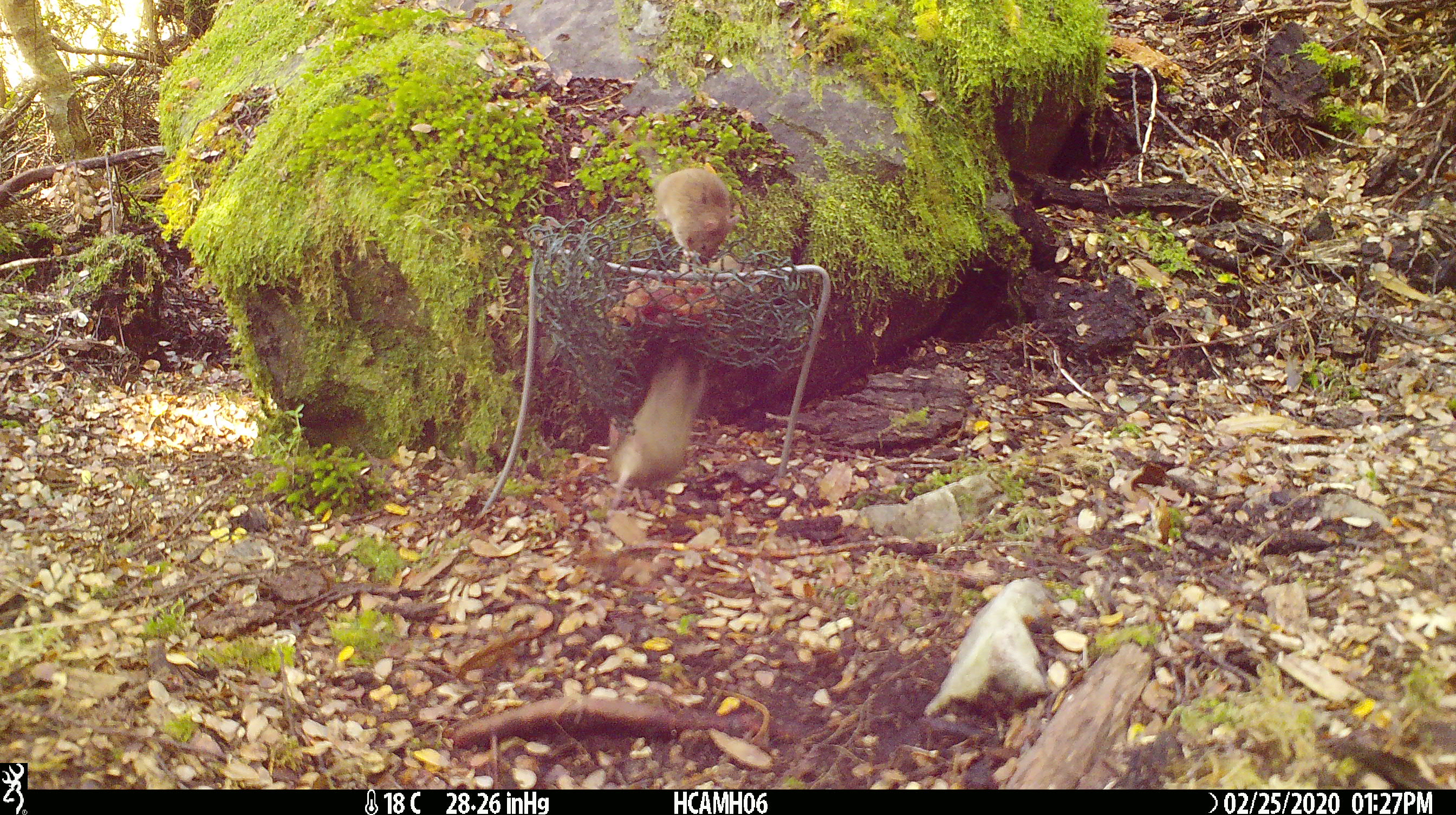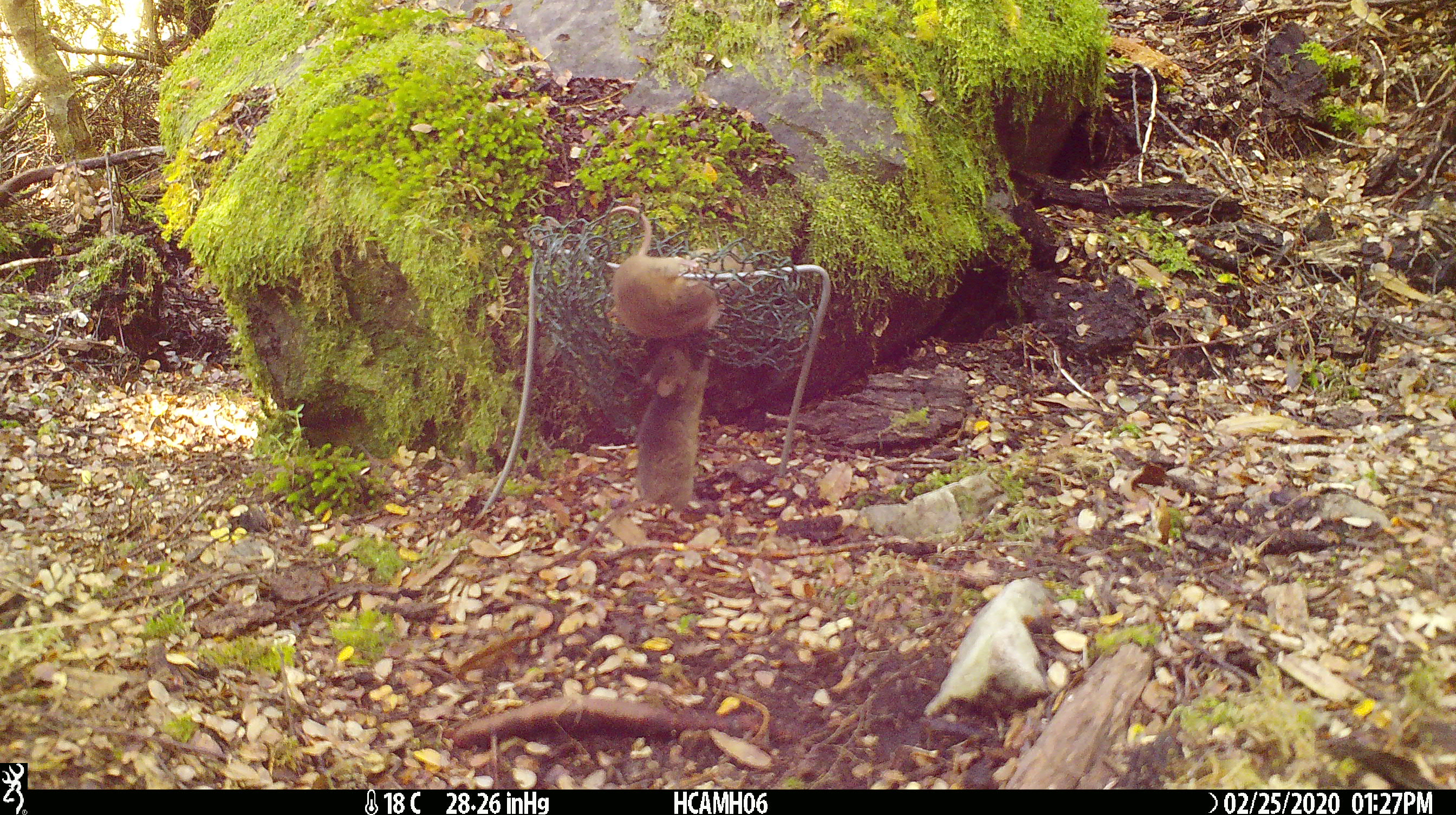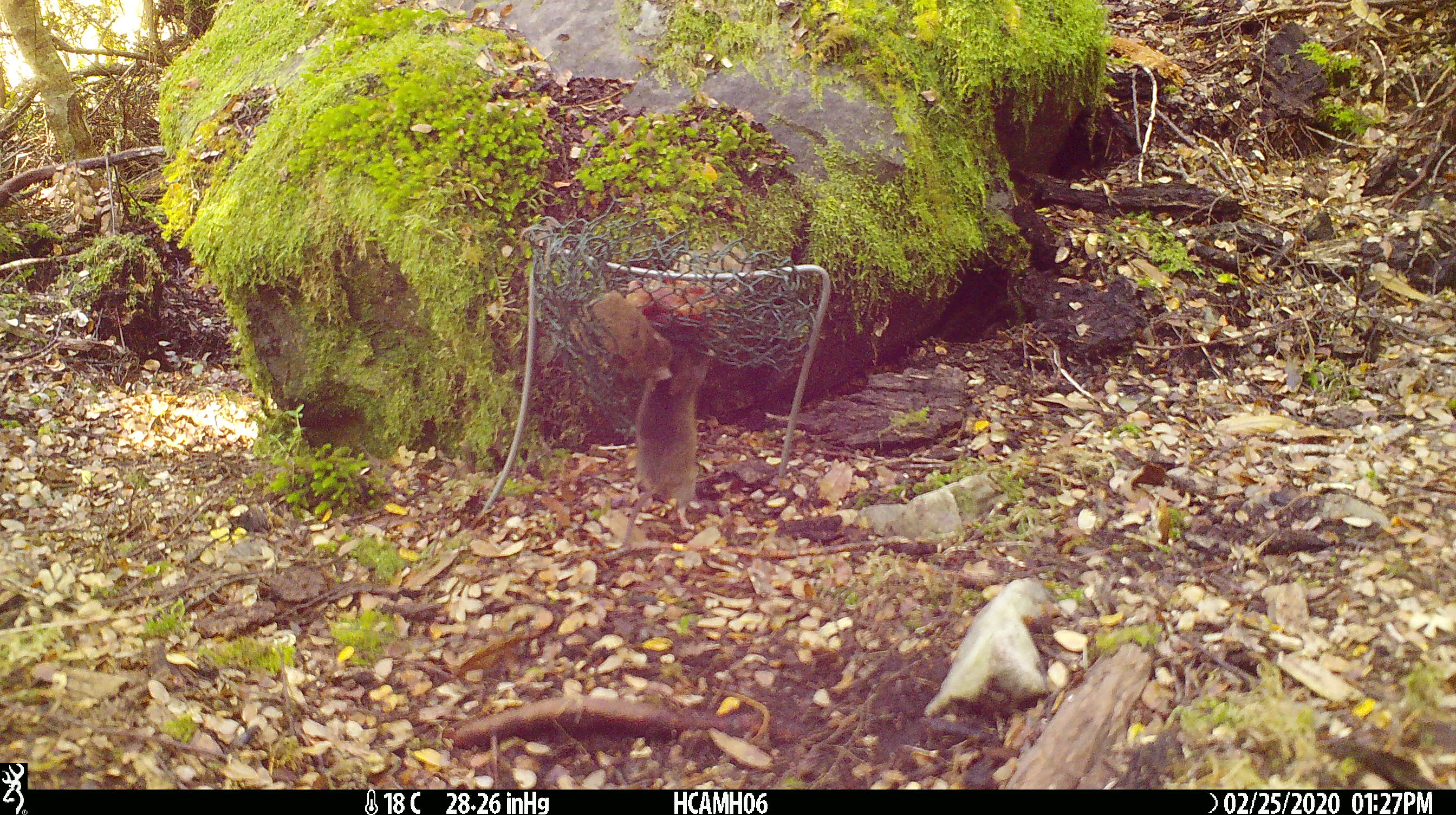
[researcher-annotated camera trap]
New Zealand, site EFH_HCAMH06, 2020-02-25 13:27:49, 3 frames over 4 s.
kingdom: Animalia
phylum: Chordata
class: Mammalia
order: Rodentia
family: Muridae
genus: Mus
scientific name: Mus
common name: mouse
Mouse (Mus).